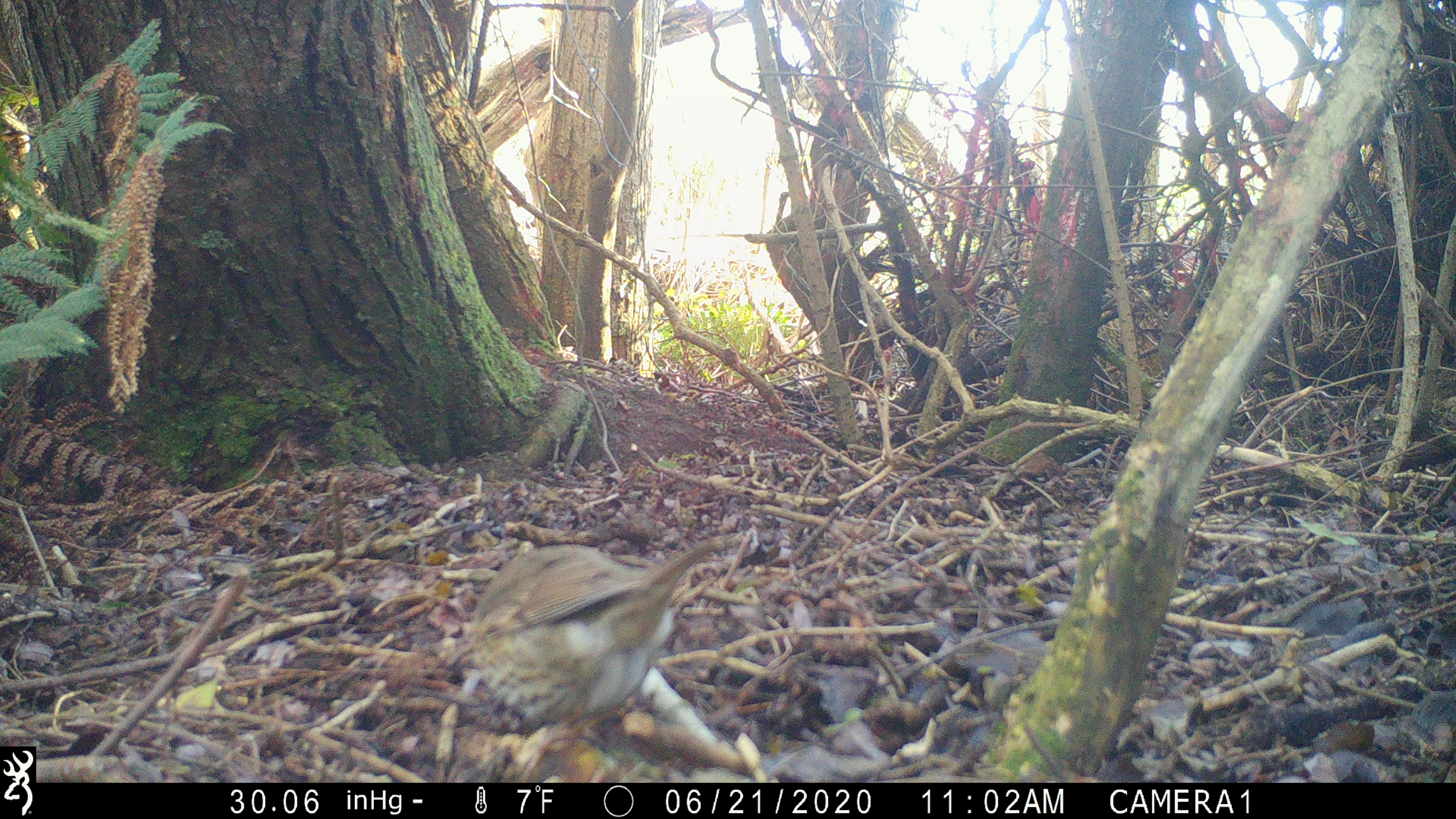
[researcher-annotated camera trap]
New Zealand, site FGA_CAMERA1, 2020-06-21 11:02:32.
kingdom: Animalia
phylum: Chordata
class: Aves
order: Passeriformes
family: Turdidae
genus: Turdus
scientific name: Turdus philomelos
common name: song thrush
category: thrush